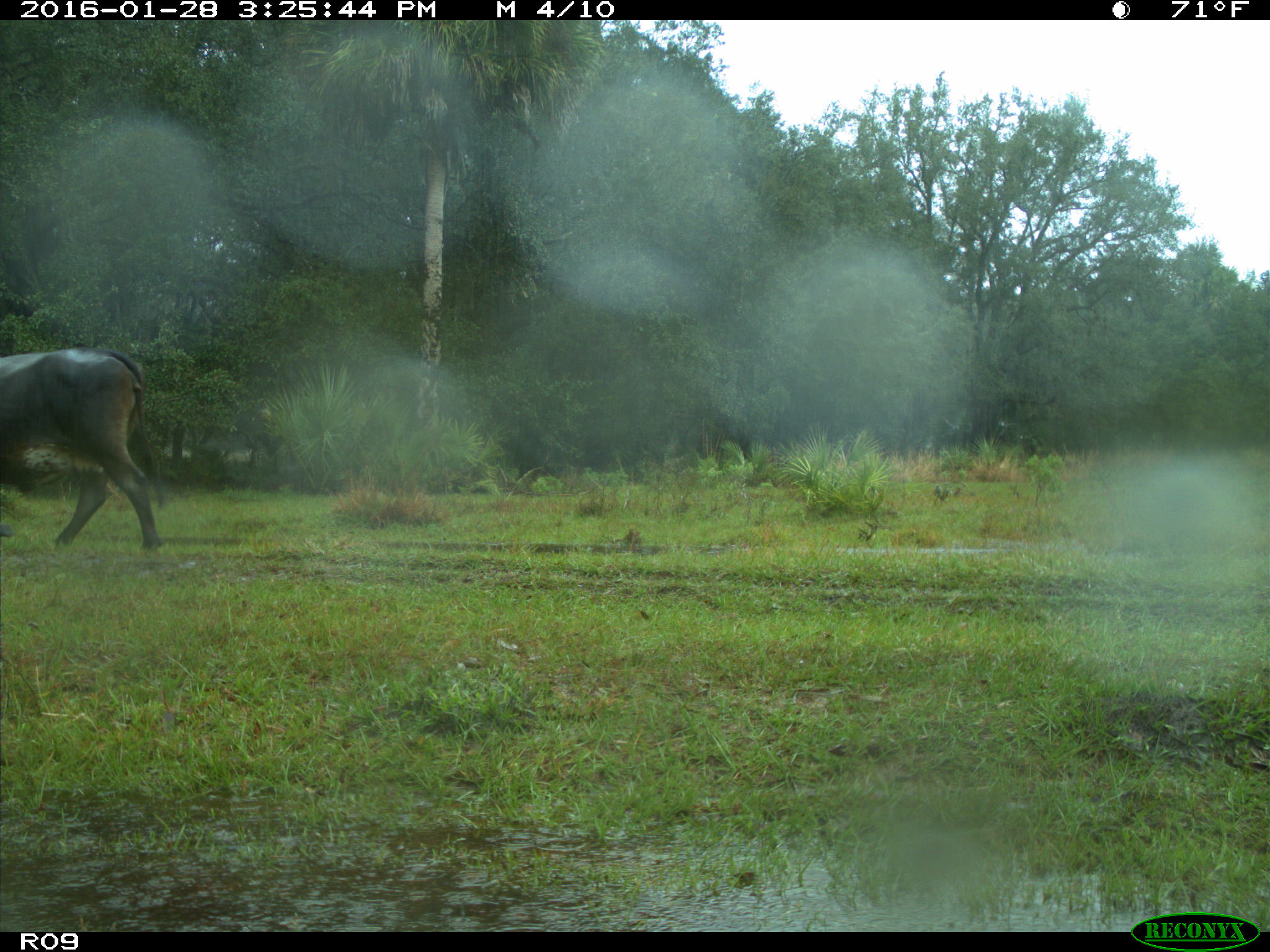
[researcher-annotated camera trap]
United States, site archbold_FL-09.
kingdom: Animalia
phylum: Chordata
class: Mammalia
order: Artiodactyla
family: Bovidae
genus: Bos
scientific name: Bos taurus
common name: domestic cow